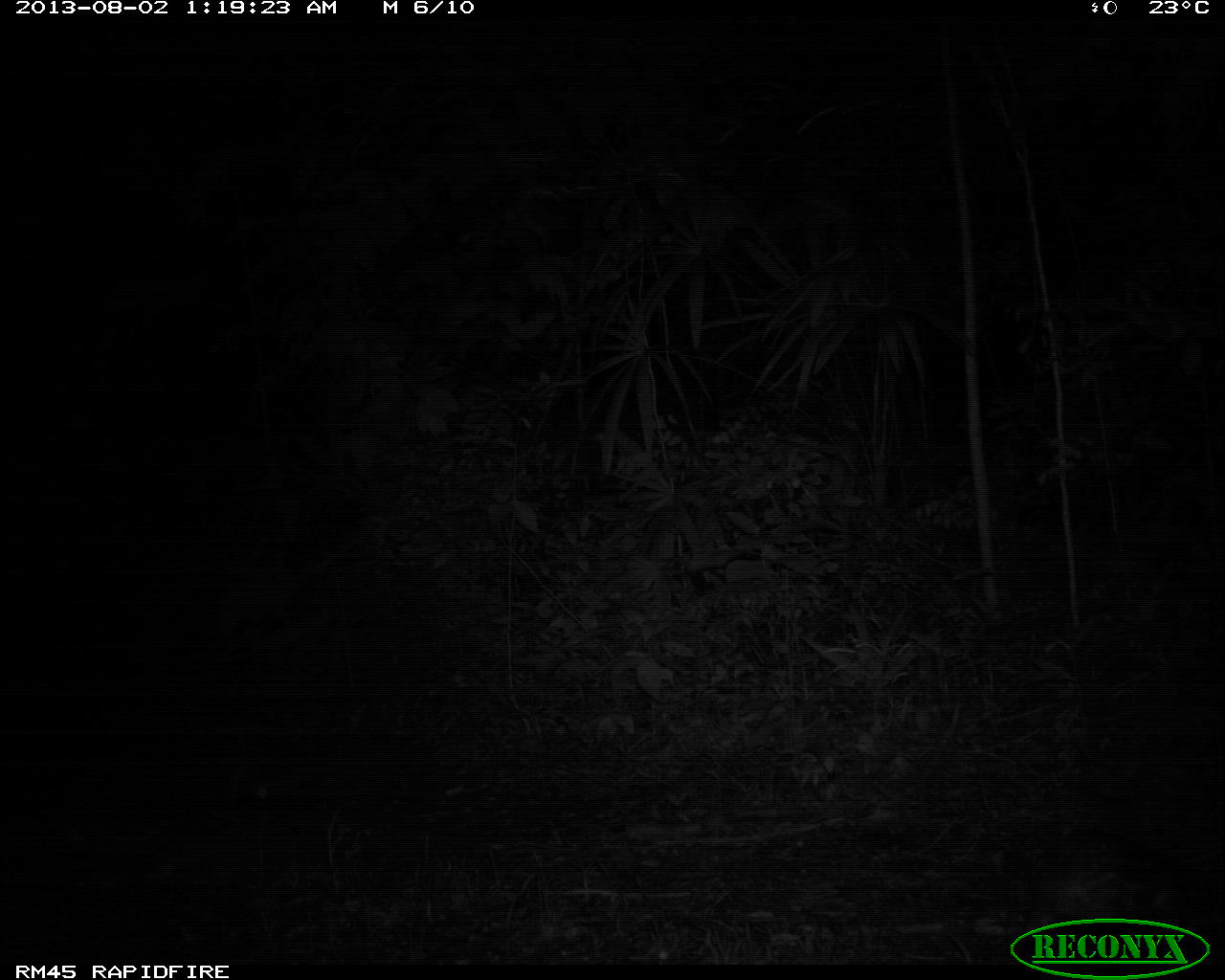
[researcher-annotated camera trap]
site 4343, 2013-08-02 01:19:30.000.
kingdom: Animalia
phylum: Chordata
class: Mammalia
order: Rodentia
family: Cuniculidae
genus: Cuniculus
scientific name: Cuniculus paca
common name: lowland paca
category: agouti paca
Agouti paca (lowland paca) (Cuniculus paca), count 1.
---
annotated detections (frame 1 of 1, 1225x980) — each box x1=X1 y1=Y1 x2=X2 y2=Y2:
agouti paca: x1=1031 y1=828 x2=1210 y2=951